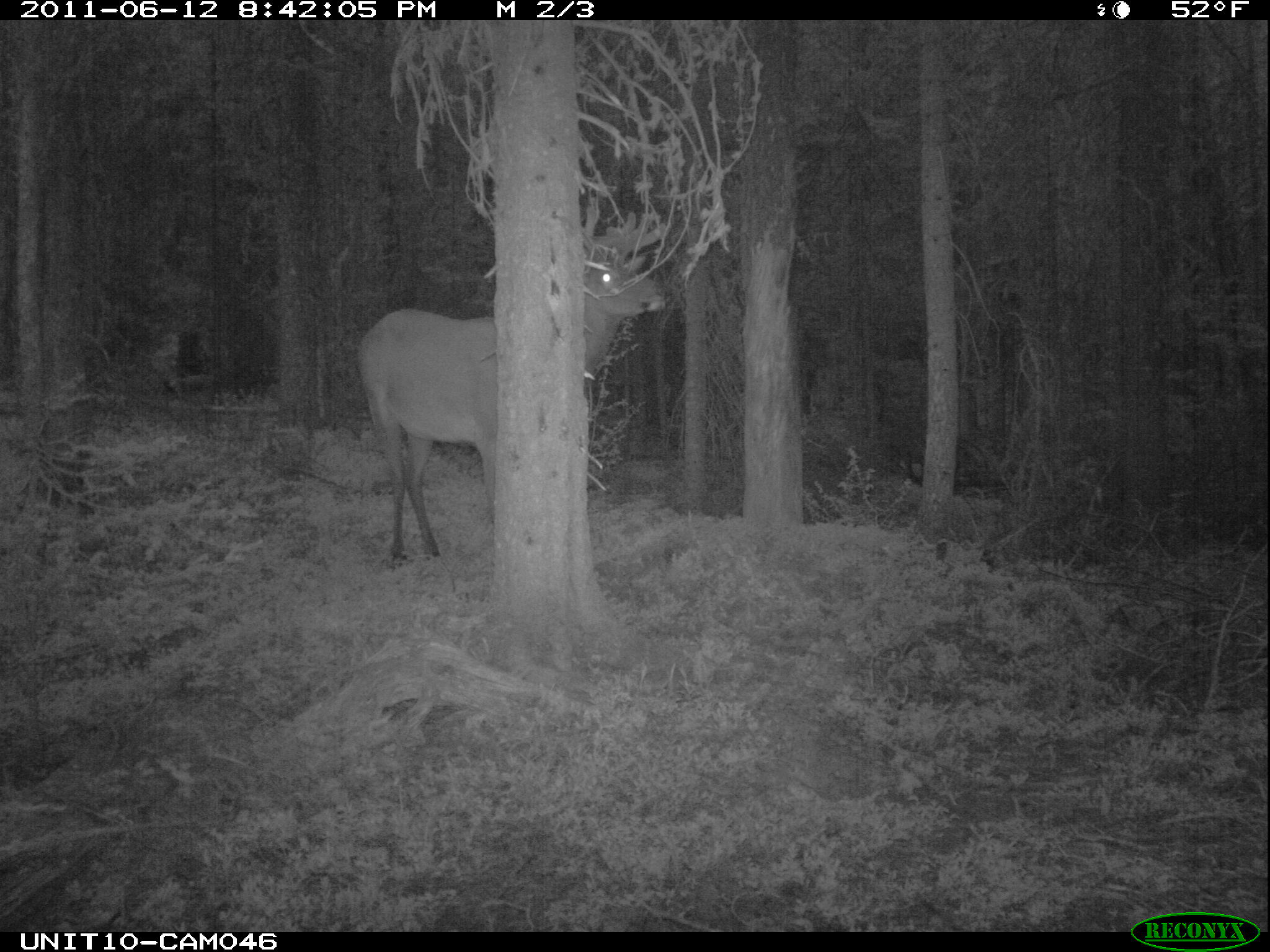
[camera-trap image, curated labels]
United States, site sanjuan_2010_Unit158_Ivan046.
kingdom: Animalia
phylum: Chordata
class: Mammalia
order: Artiodactyla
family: Cervidae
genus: Cervus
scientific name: Cervus elaphus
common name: red deer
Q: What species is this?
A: Cervus elaphus (red deer).